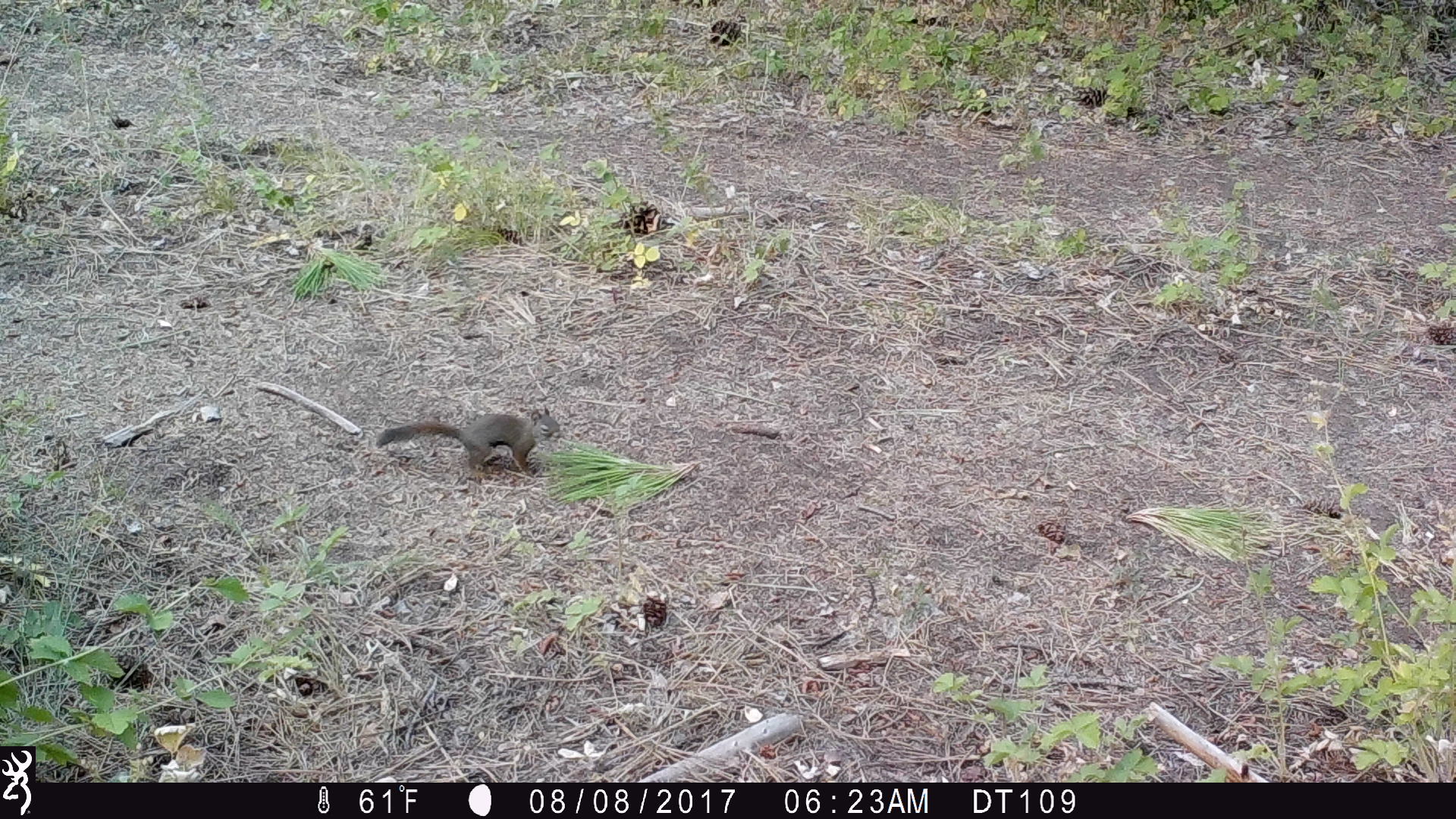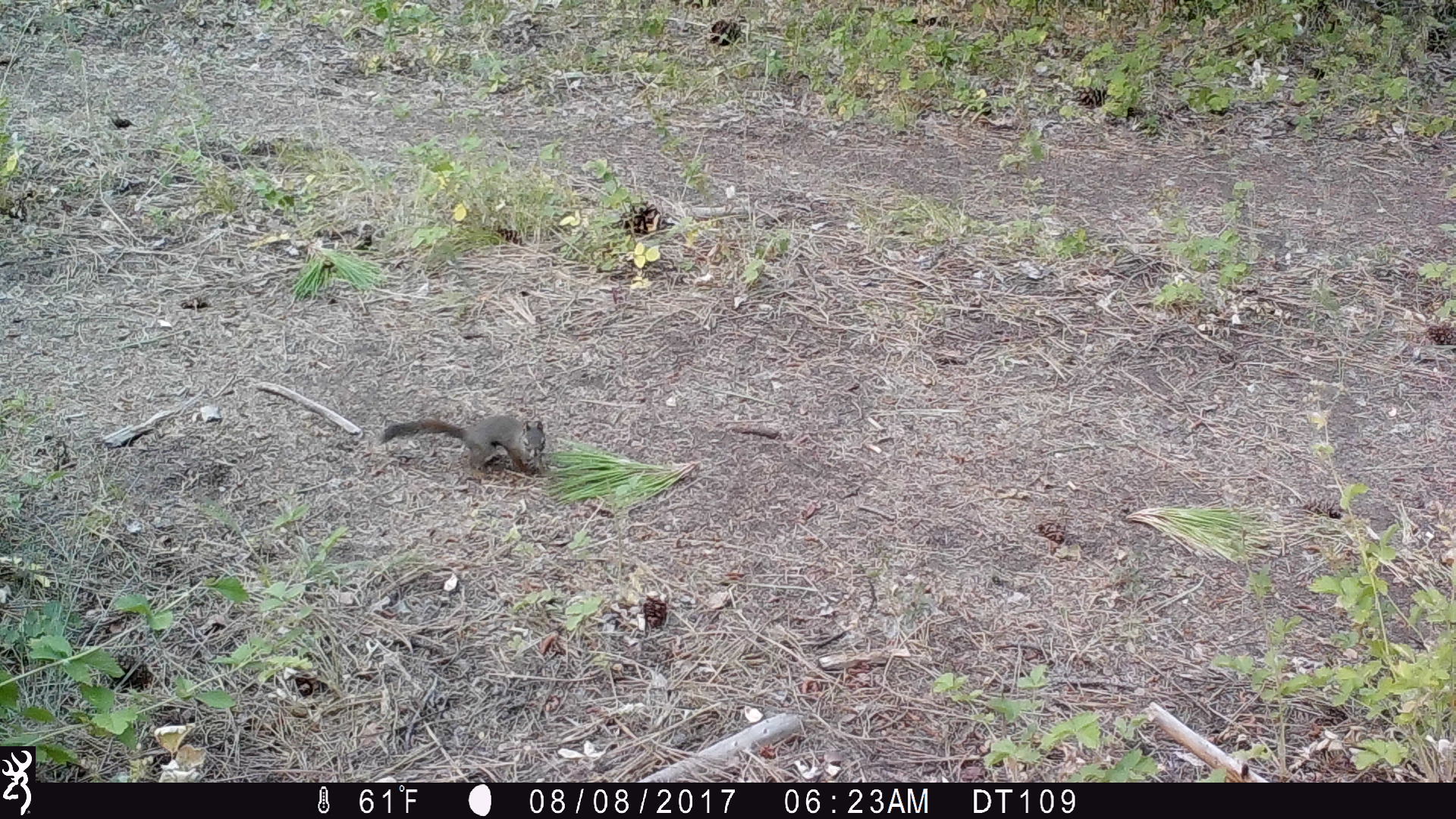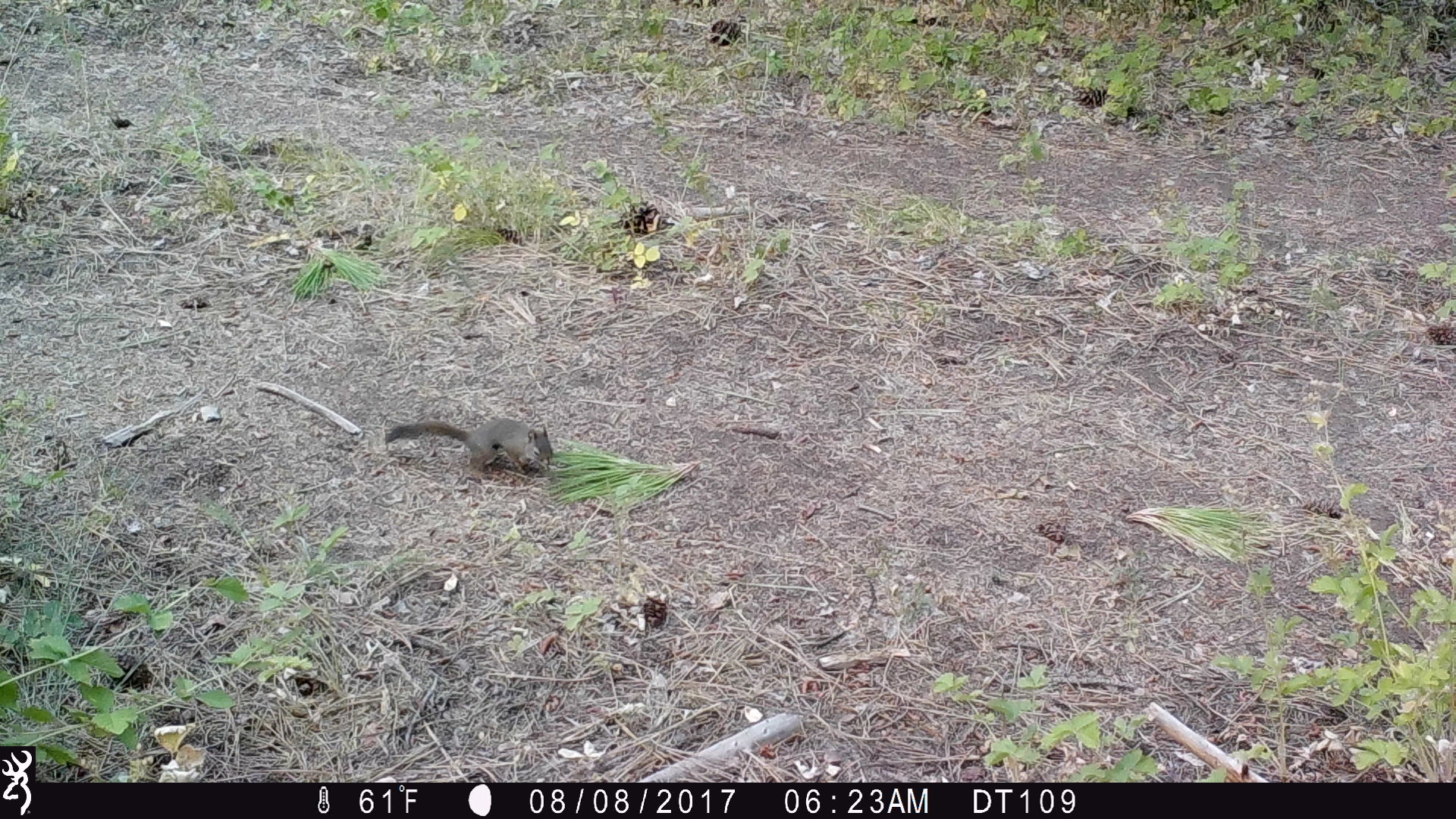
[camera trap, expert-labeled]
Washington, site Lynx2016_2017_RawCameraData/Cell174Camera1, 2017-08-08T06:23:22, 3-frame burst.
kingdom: Animalia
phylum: Chordata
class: Mammalia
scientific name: Mammalia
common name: small mammal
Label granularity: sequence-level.